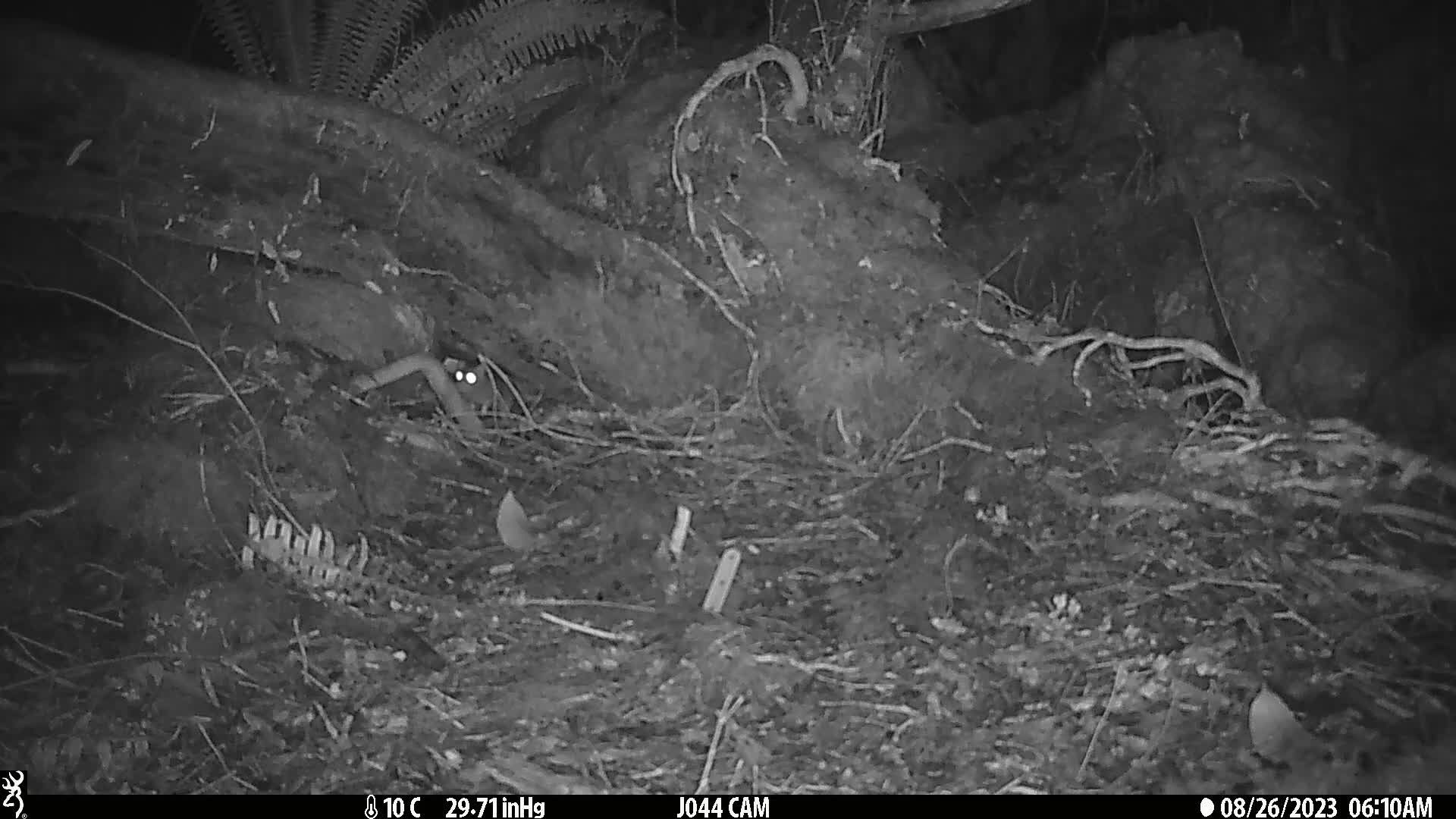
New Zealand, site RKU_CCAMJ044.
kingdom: Animalia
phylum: Chordata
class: Mammalia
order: Rodentia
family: Muridae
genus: Rattus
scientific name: Rattus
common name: rat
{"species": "rat (Rattus)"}